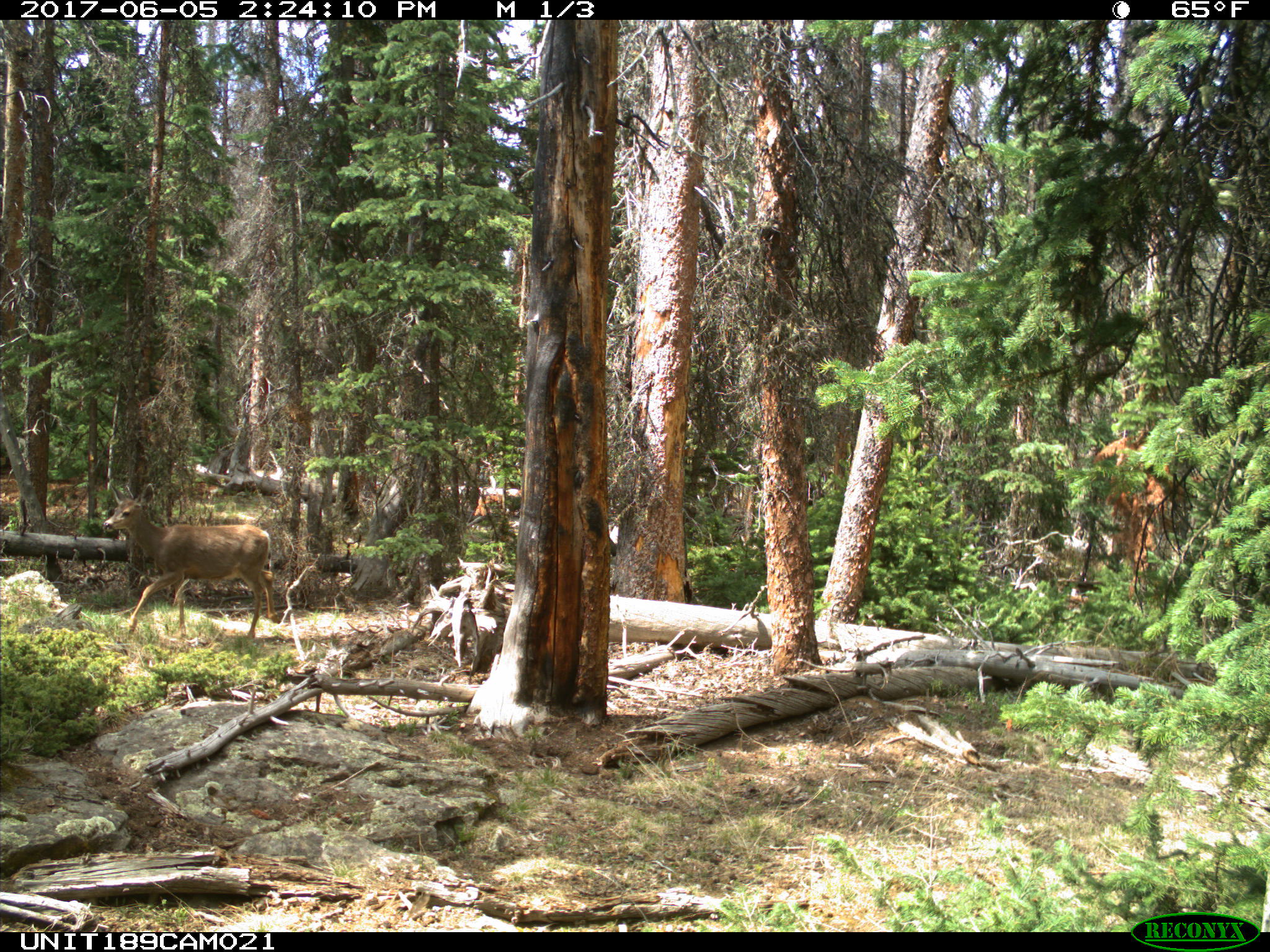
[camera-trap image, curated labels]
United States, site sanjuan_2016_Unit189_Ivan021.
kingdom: Animalia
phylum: Chordata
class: Mammalia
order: Artiodactyla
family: Cervidae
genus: Odocoileus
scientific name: Odocoileus hemionus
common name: mule deer